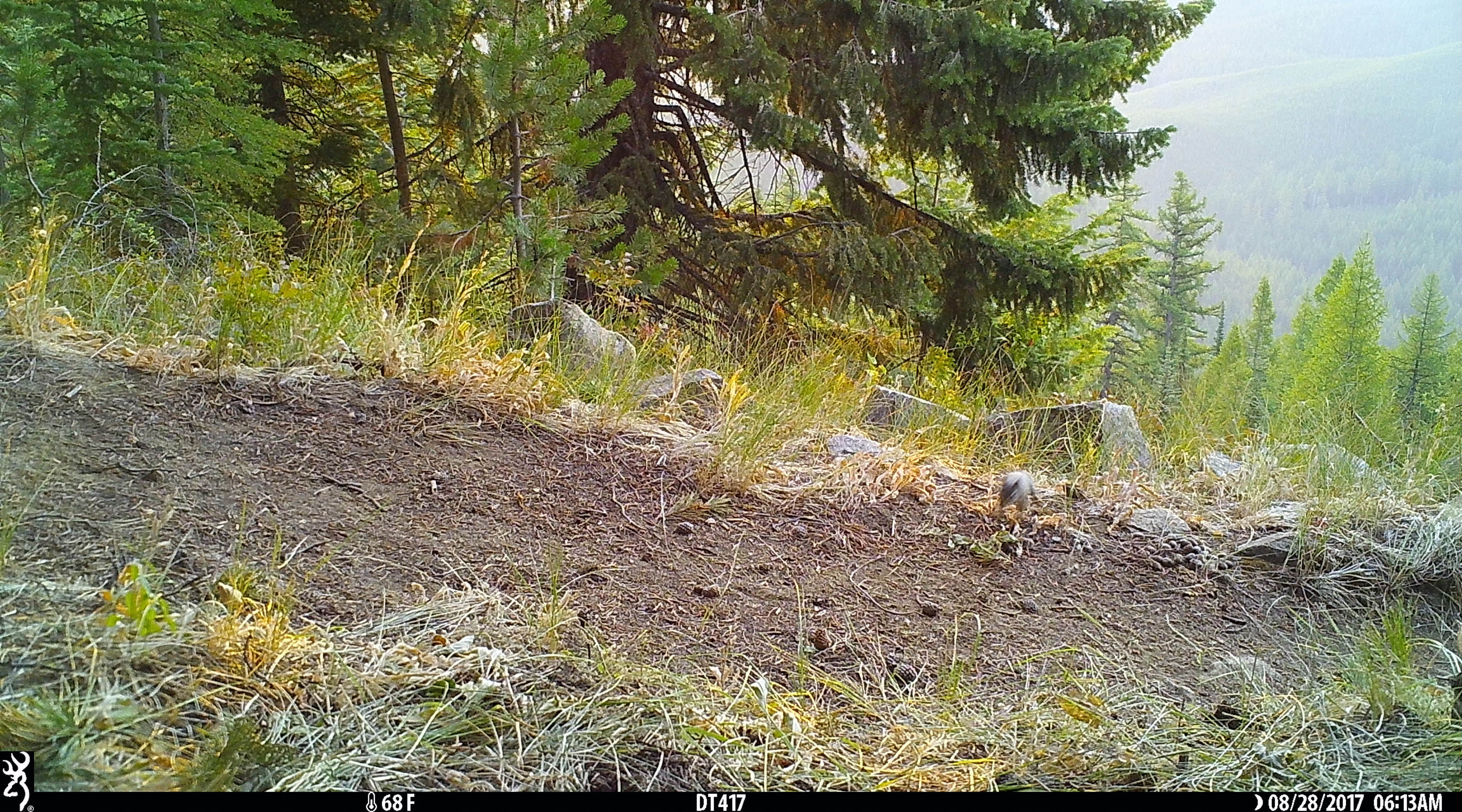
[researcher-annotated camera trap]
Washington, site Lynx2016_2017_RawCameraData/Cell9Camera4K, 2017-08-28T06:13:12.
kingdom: Animalia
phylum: Chordata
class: Mammalia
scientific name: Mammalia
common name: small mammal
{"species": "small mammal (Mammalia)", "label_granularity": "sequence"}